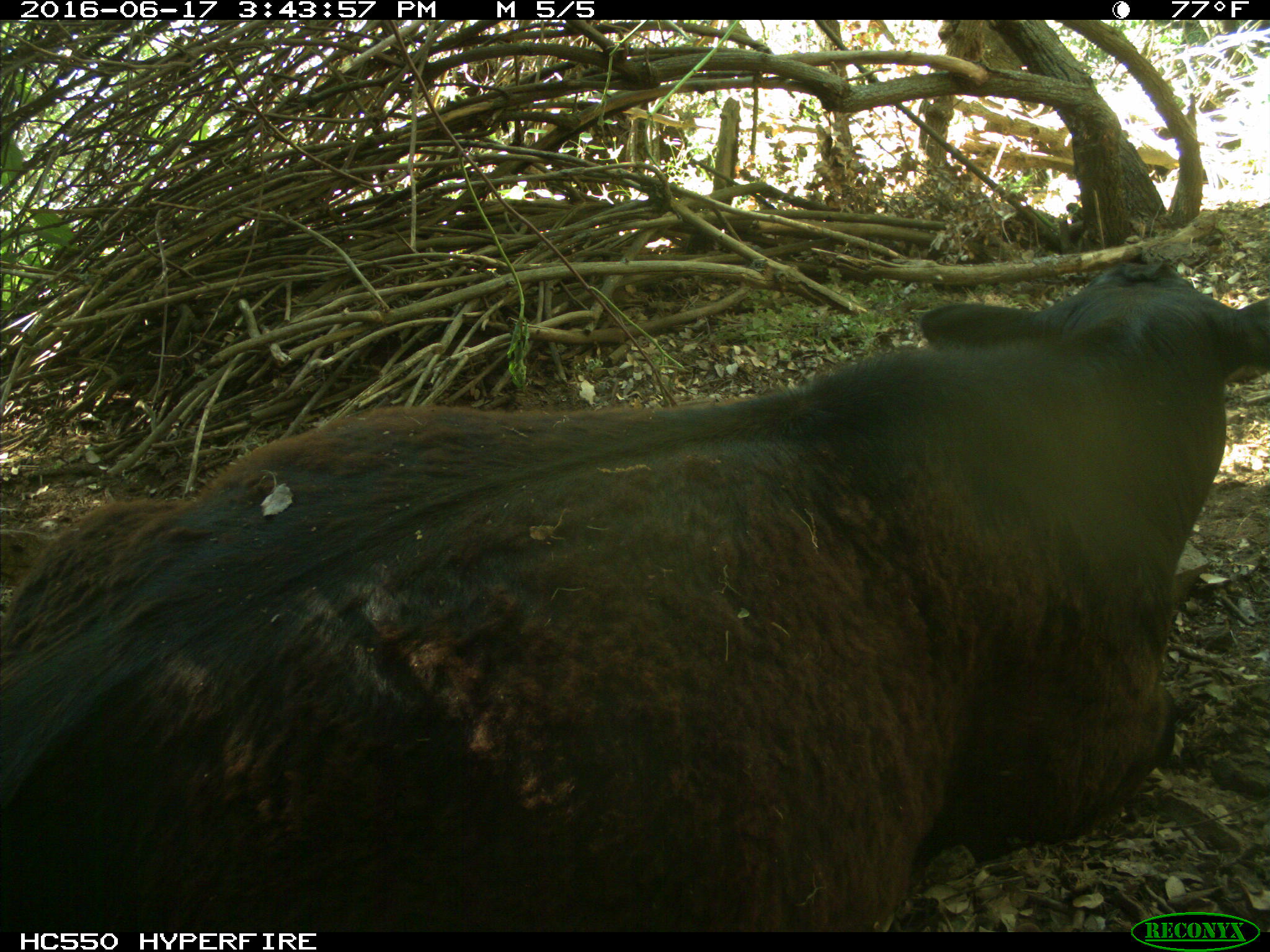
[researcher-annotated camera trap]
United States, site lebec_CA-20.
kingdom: Animalia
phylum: Chordata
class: Mammalia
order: Artiodactyla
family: Bovidae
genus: Bos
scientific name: Bos taurus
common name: domestic cow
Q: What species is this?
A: Bos taurus (domestic cow).